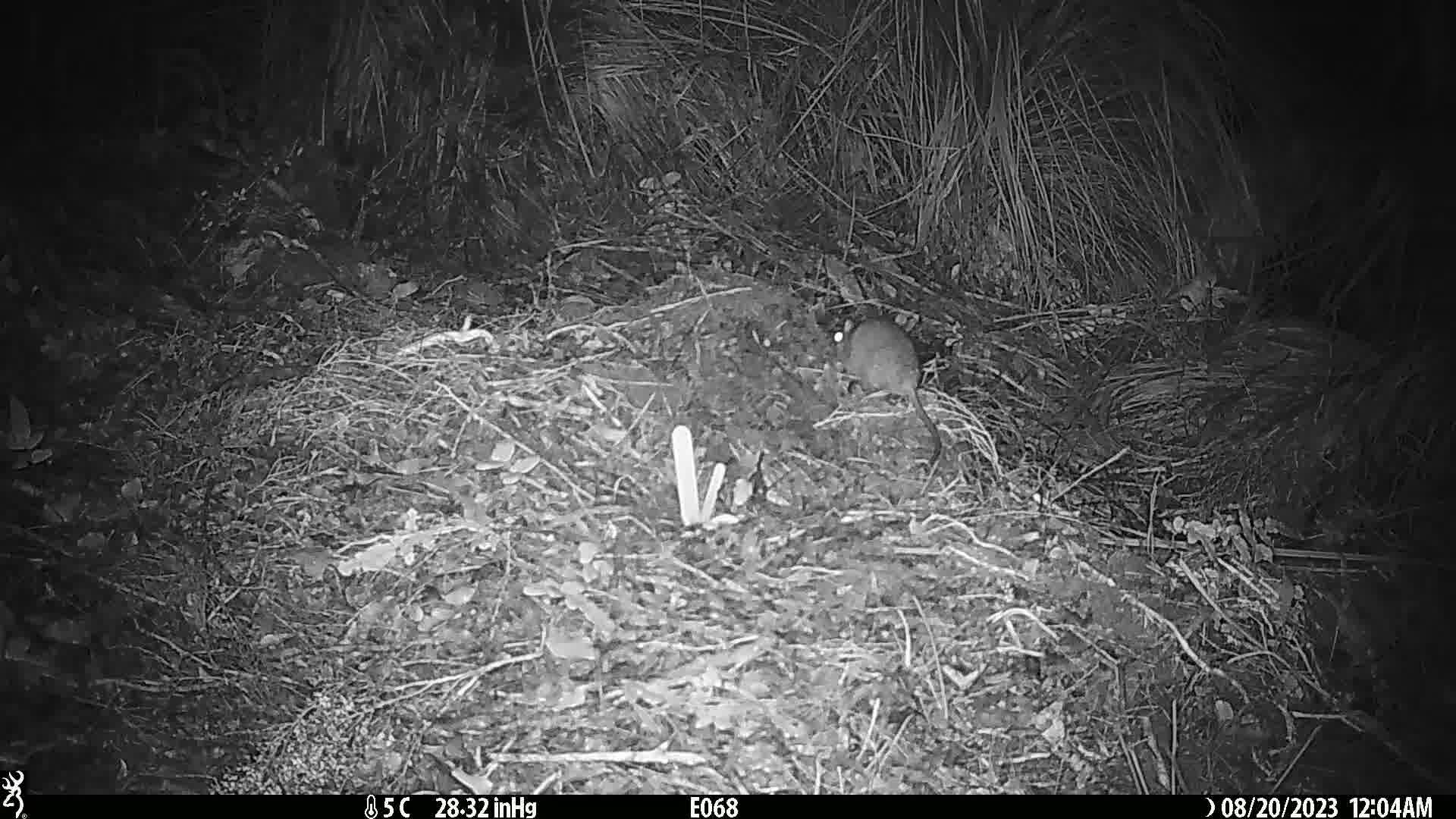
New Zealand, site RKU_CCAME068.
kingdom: Animalia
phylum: Chordata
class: Mammalia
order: Rodentia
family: Muridae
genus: Rattus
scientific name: Rattus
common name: rat